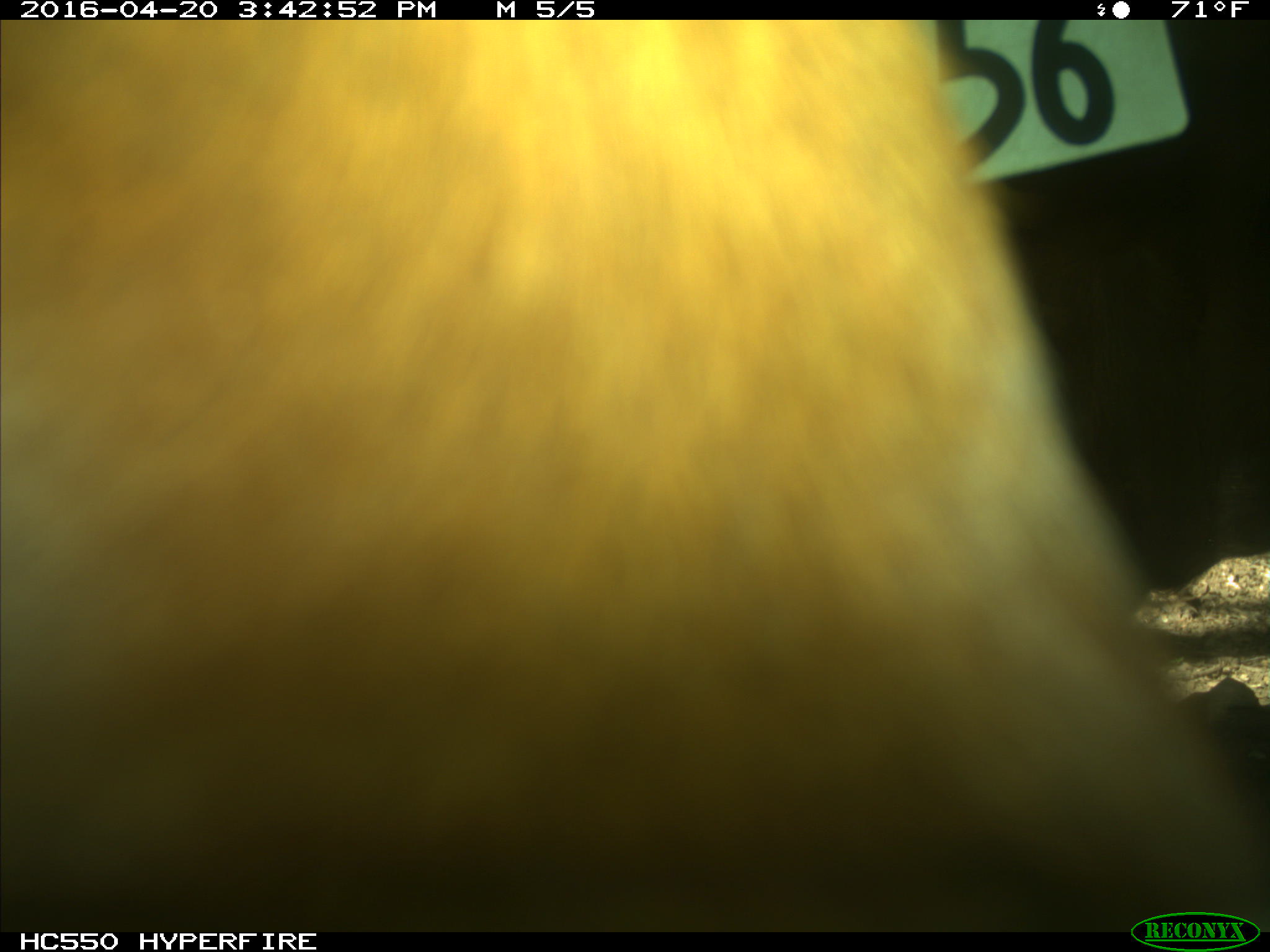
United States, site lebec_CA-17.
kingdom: Animalia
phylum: Chordata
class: Mammalia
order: Artiodactyla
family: Bovidae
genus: Bos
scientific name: Bos taurus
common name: domestic cow